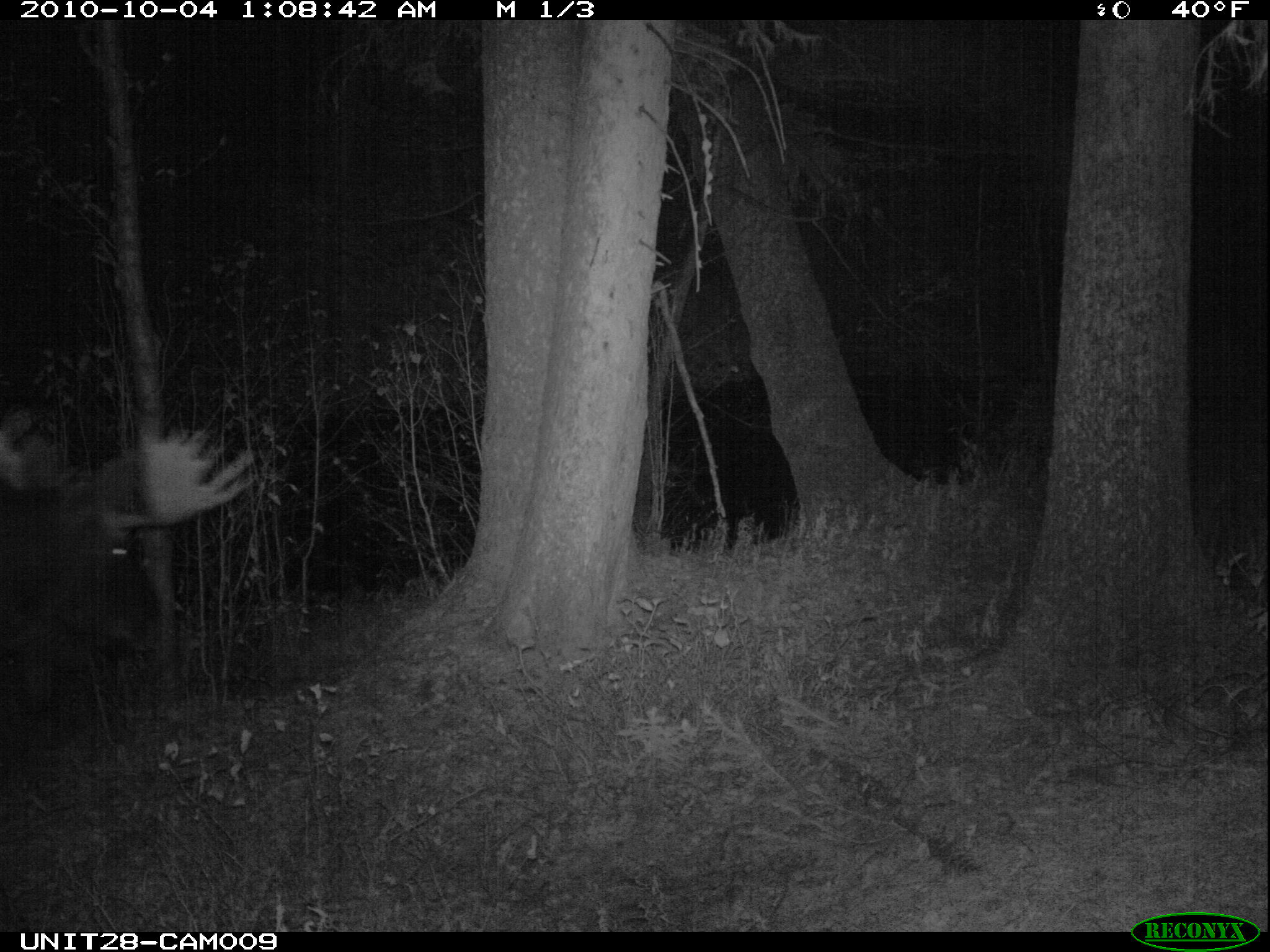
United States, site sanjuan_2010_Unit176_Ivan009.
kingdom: Animalia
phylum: Chordata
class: Mammalia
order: Artiodactyla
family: Cervidae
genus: Alces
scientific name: Alces alces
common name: moose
Alces alces (moose).